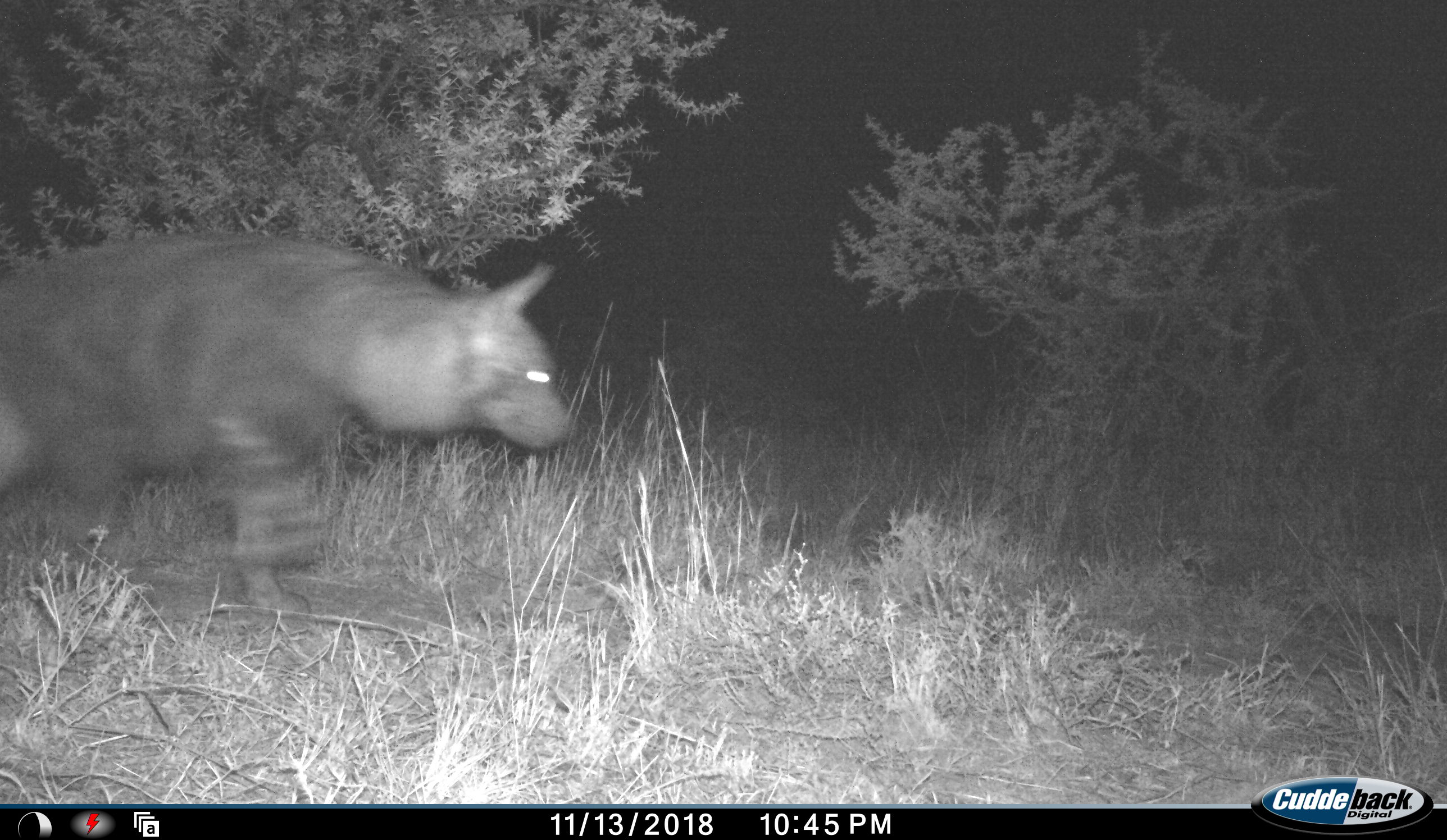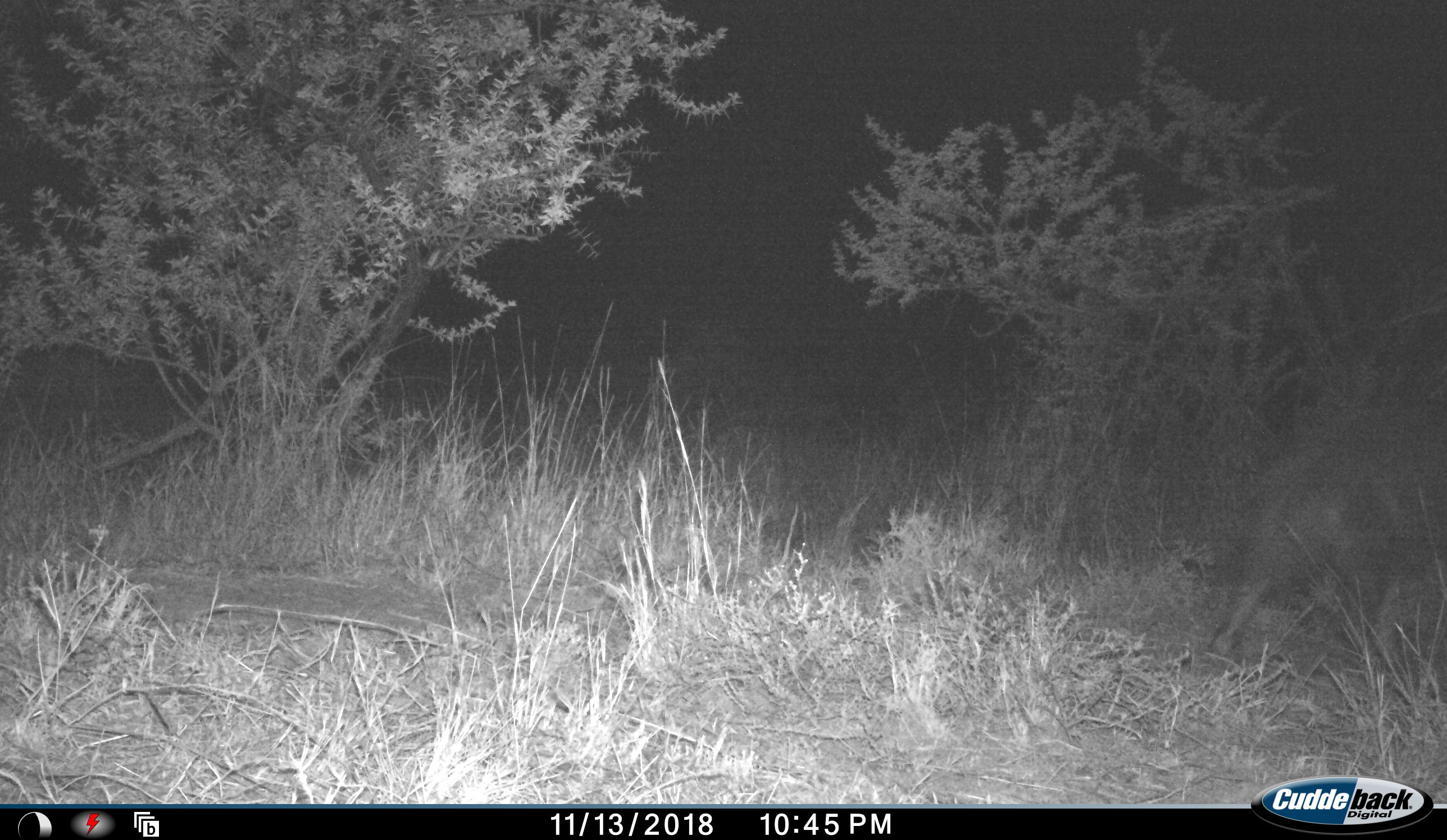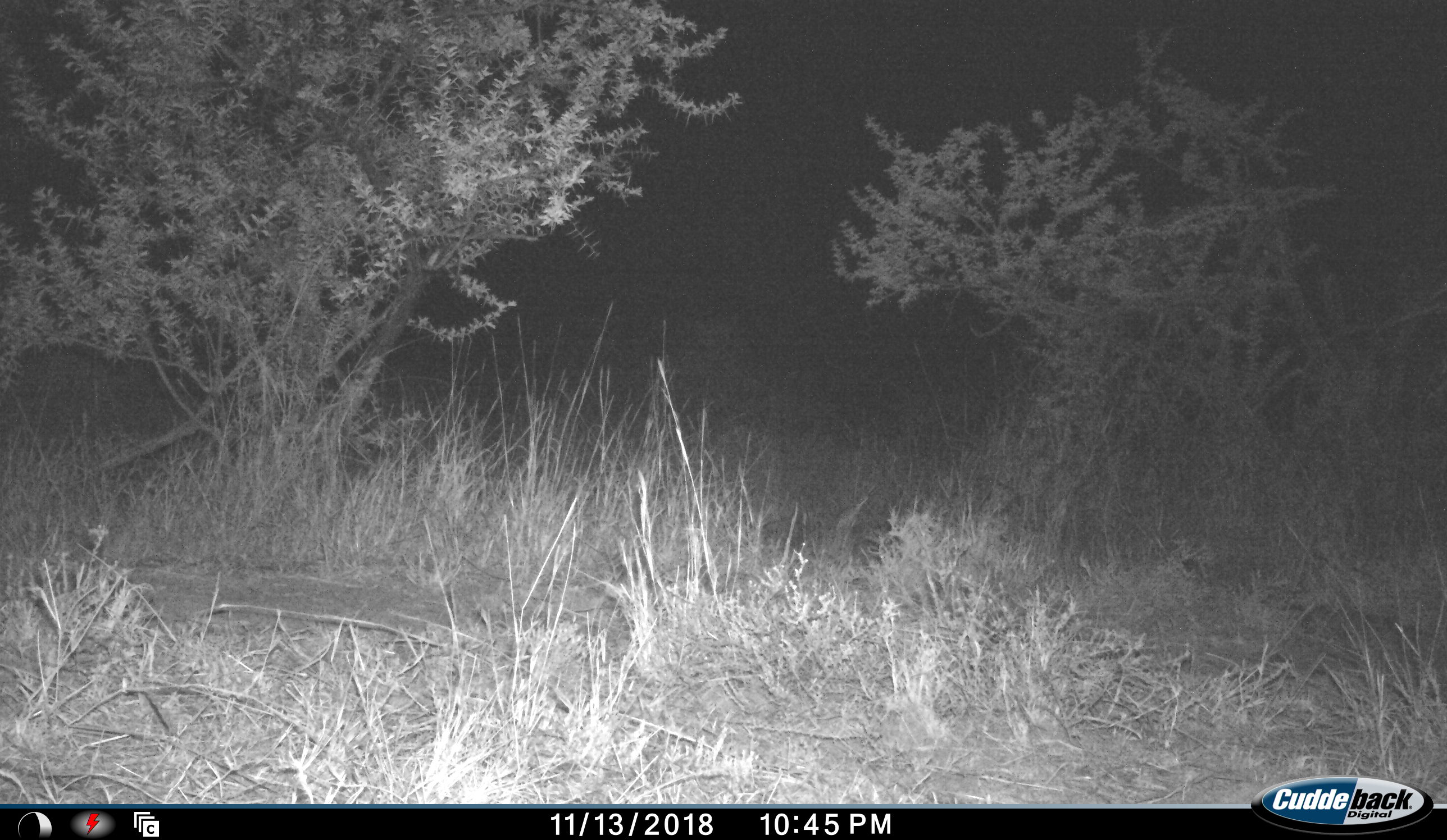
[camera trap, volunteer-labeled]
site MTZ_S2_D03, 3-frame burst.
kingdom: Animalia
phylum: Chordata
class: Mammalia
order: Carnivora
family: Hyaenidae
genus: Parahyaena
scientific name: Parahyaena brunnea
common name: brown hyena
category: hyenabrown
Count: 1.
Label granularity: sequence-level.